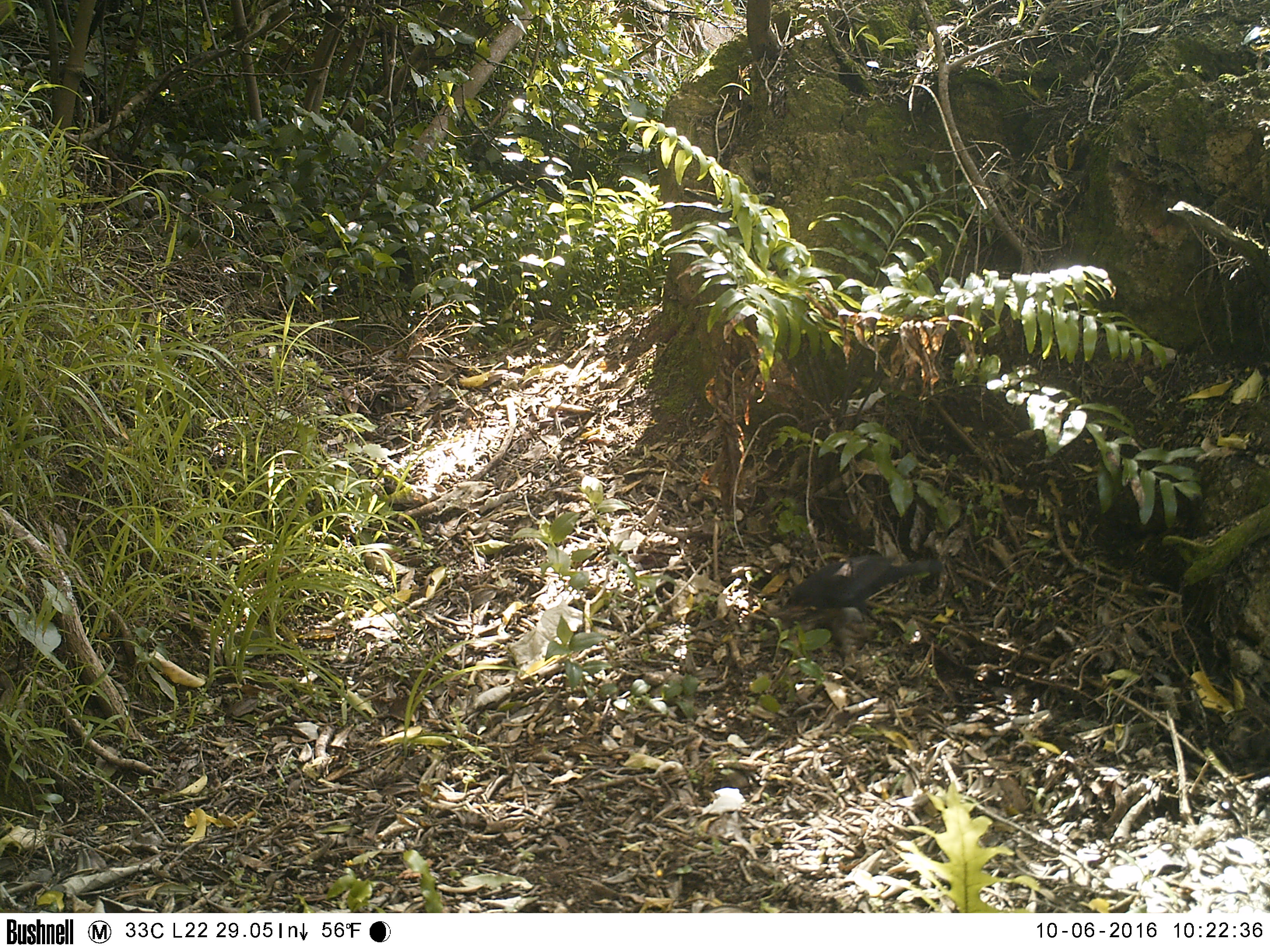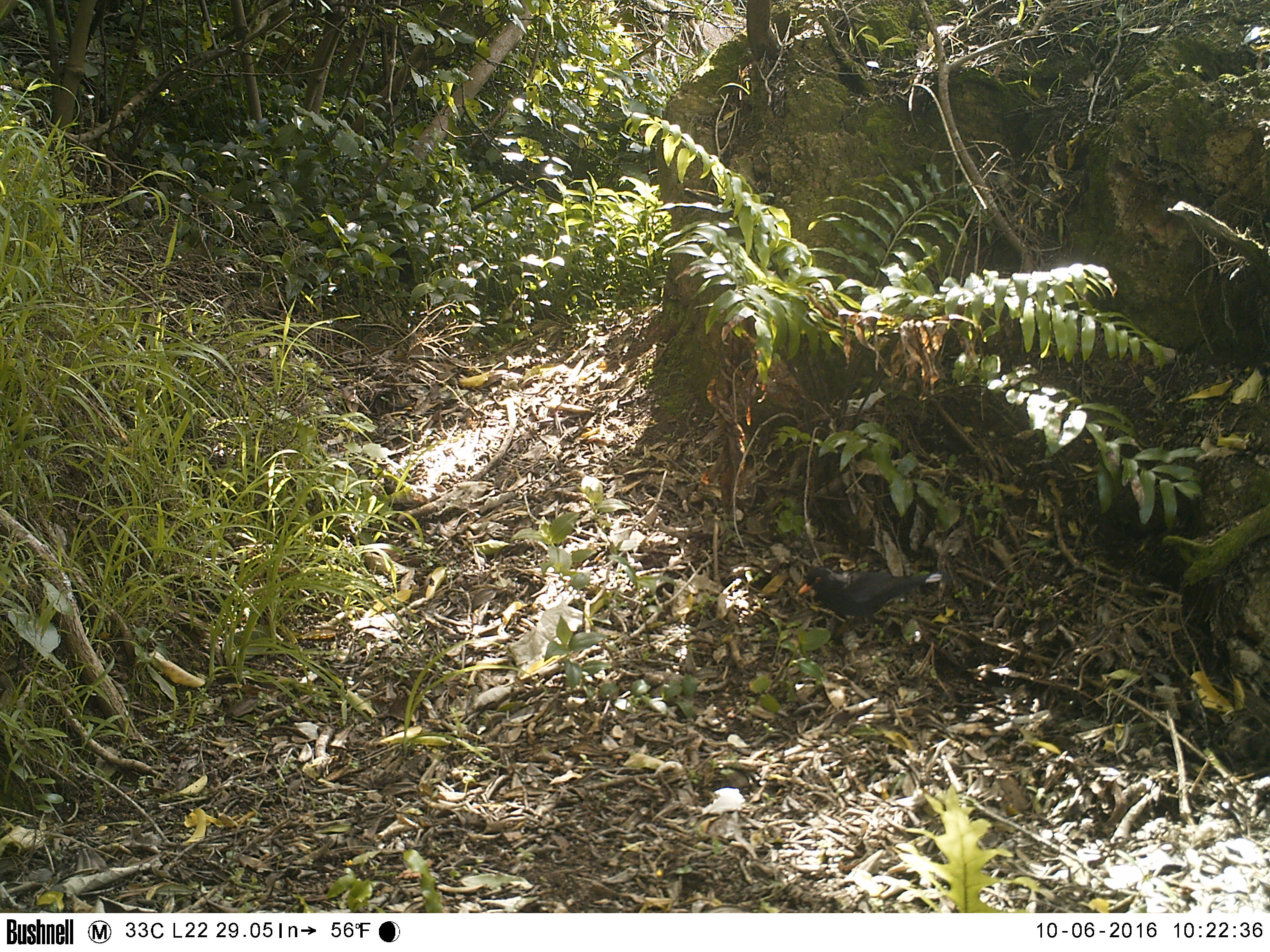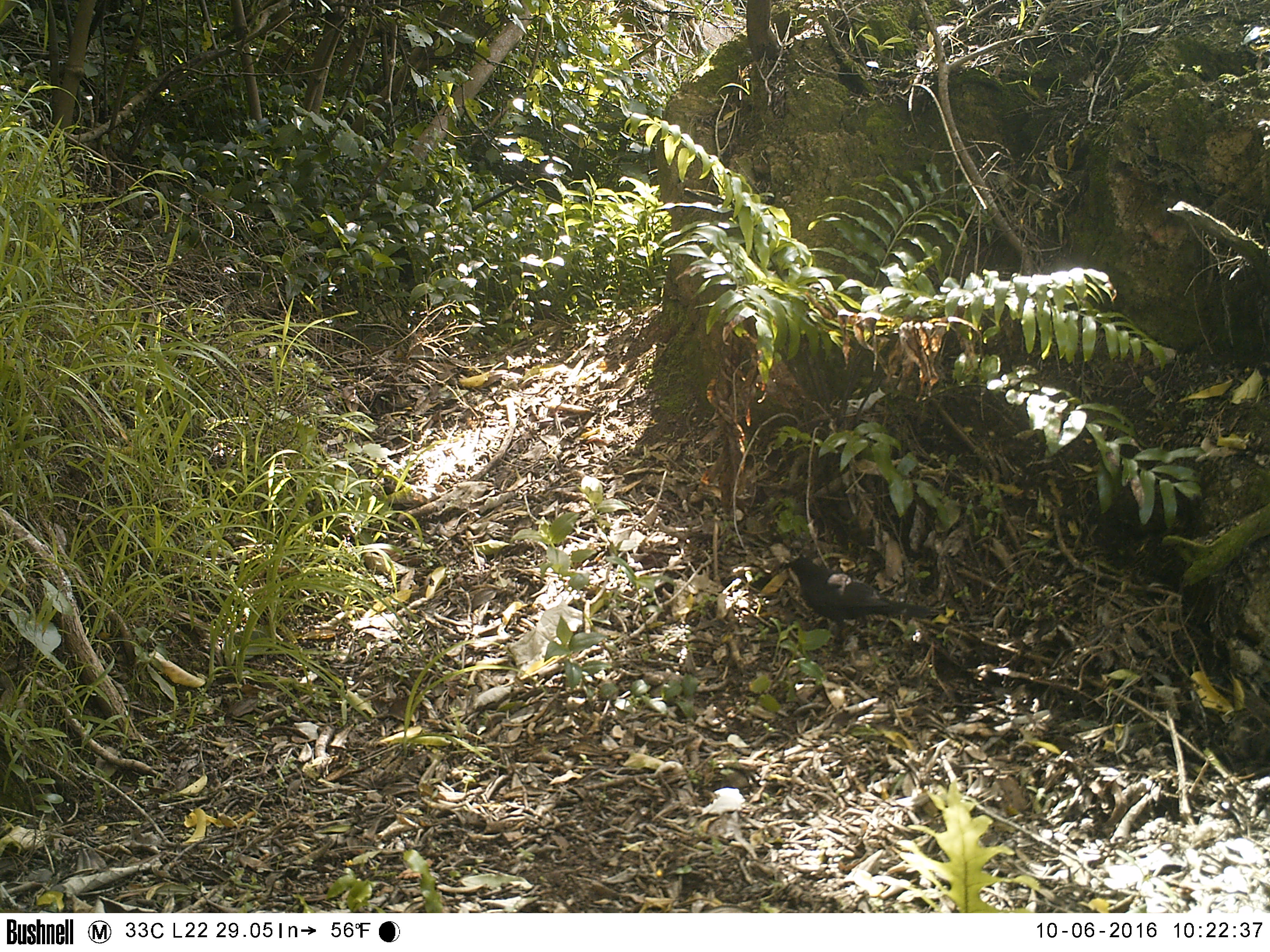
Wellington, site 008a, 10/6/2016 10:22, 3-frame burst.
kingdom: Animalia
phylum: Chordata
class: Aves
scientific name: Aves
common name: bird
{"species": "bird (Aves)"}